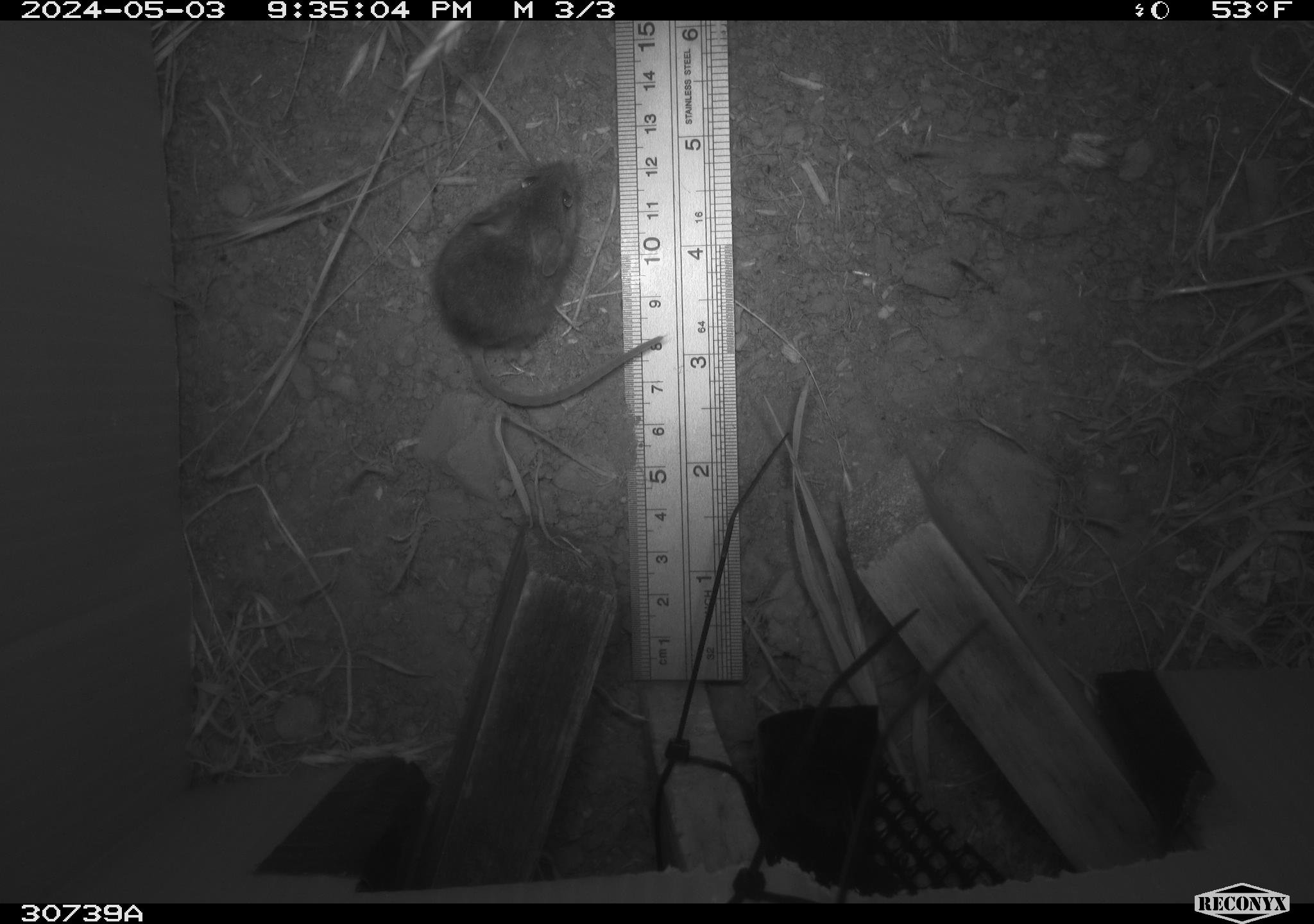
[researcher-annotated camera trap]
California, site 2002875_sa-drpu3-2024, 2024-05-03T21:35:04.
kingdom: Animalia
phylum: Chordata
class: Mammalia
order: Rodentia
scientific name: Rodentia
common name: mouse species